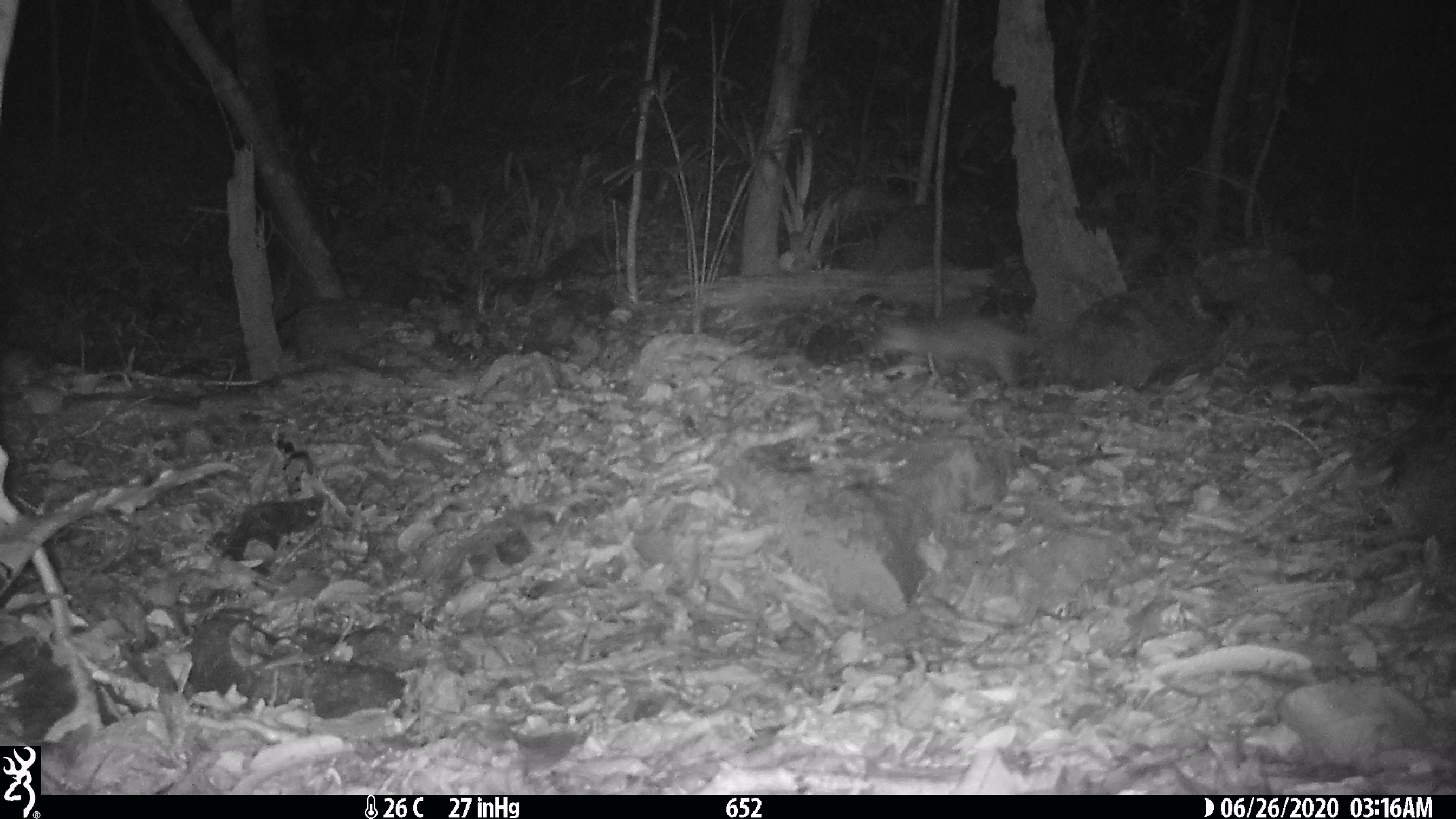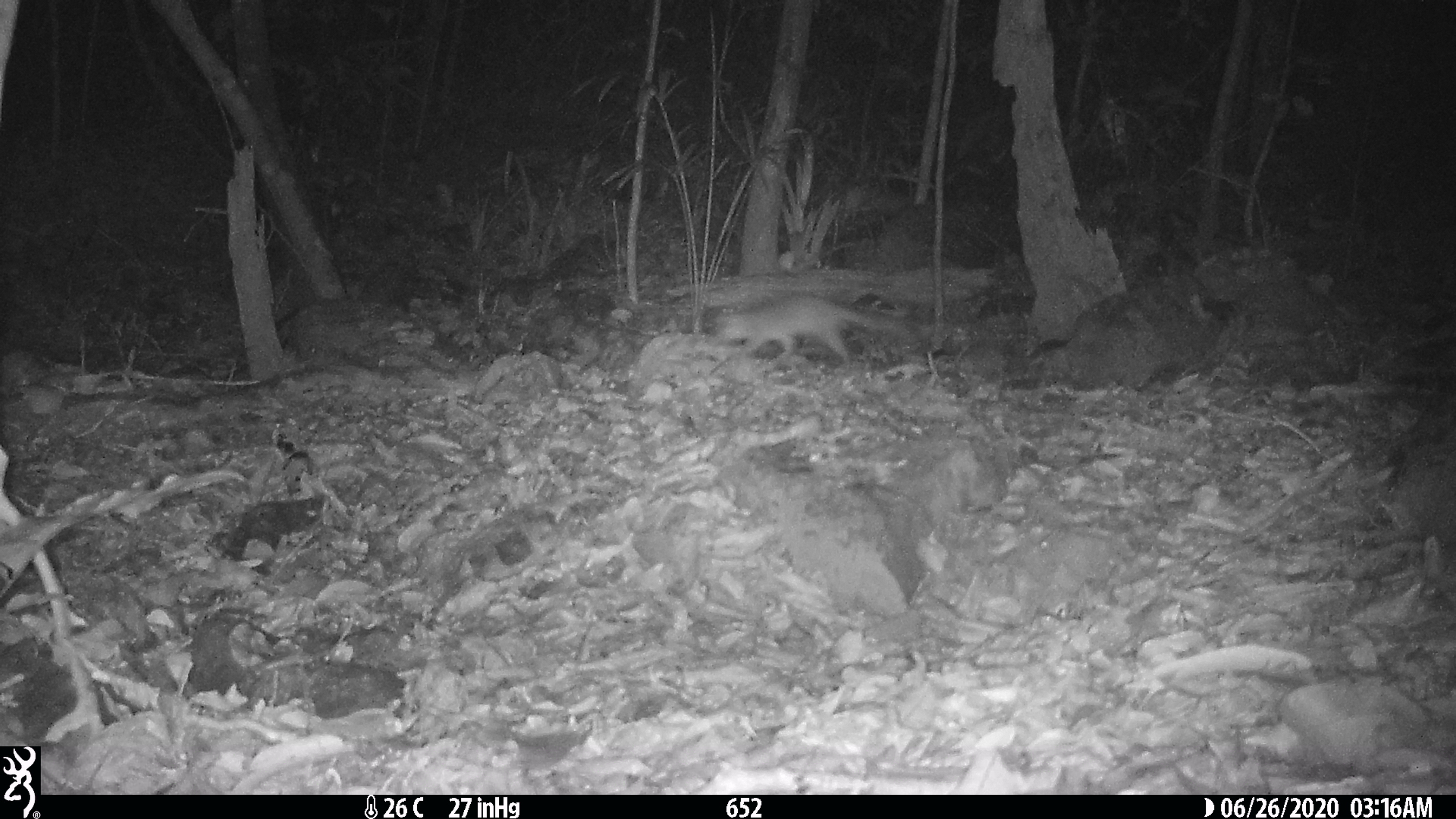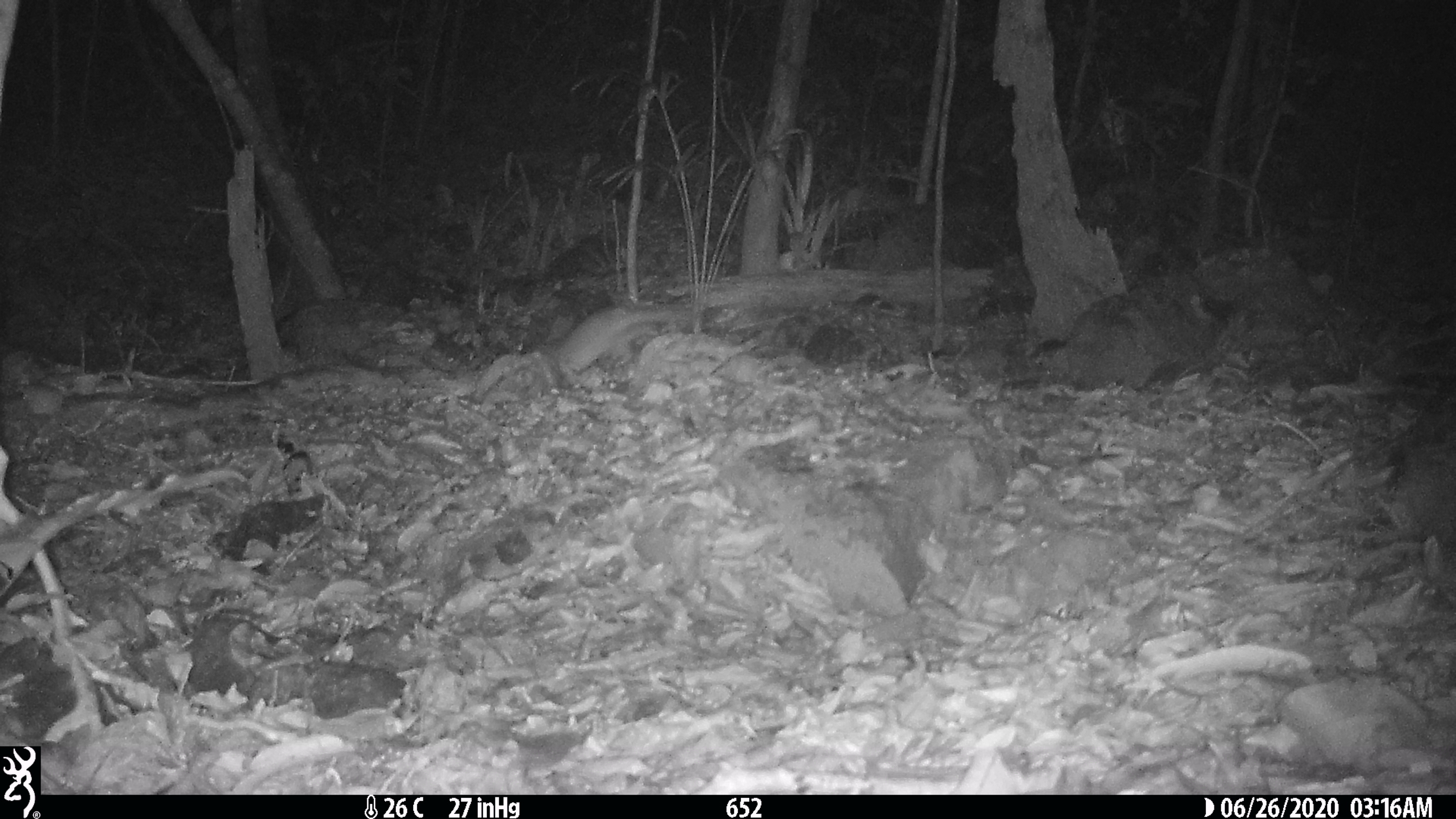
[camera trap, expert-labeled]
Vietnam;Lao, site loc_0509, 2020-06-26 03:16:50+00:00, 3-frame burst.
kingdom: Animalia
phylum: Chordata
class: Mammalia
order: Carnivora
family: Mustelidae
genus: Melogale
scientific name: Melogale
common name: ferret badger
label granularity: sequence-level